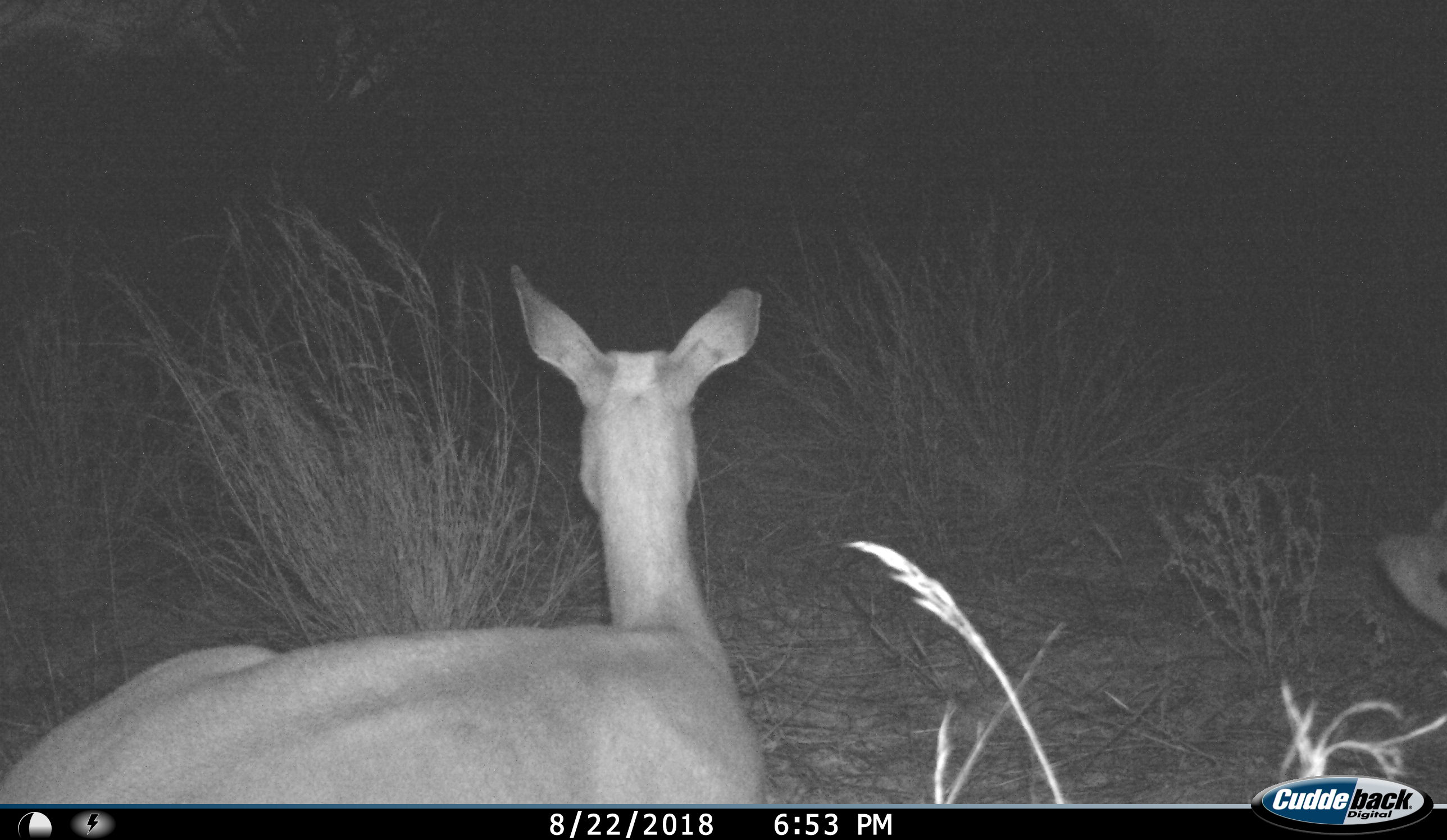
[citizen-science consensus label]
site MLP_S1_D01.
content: unidentified animal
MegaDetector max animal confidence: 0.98